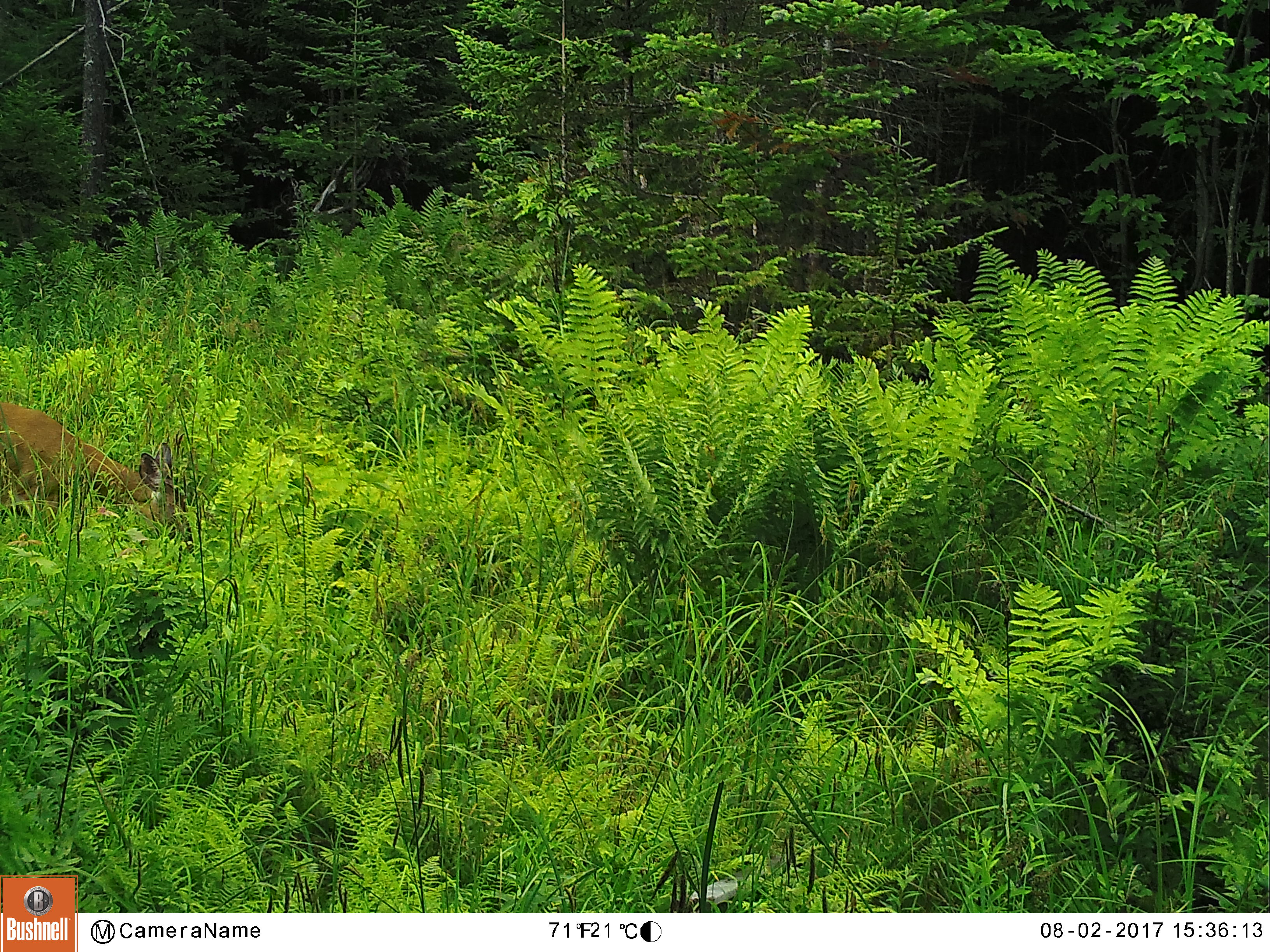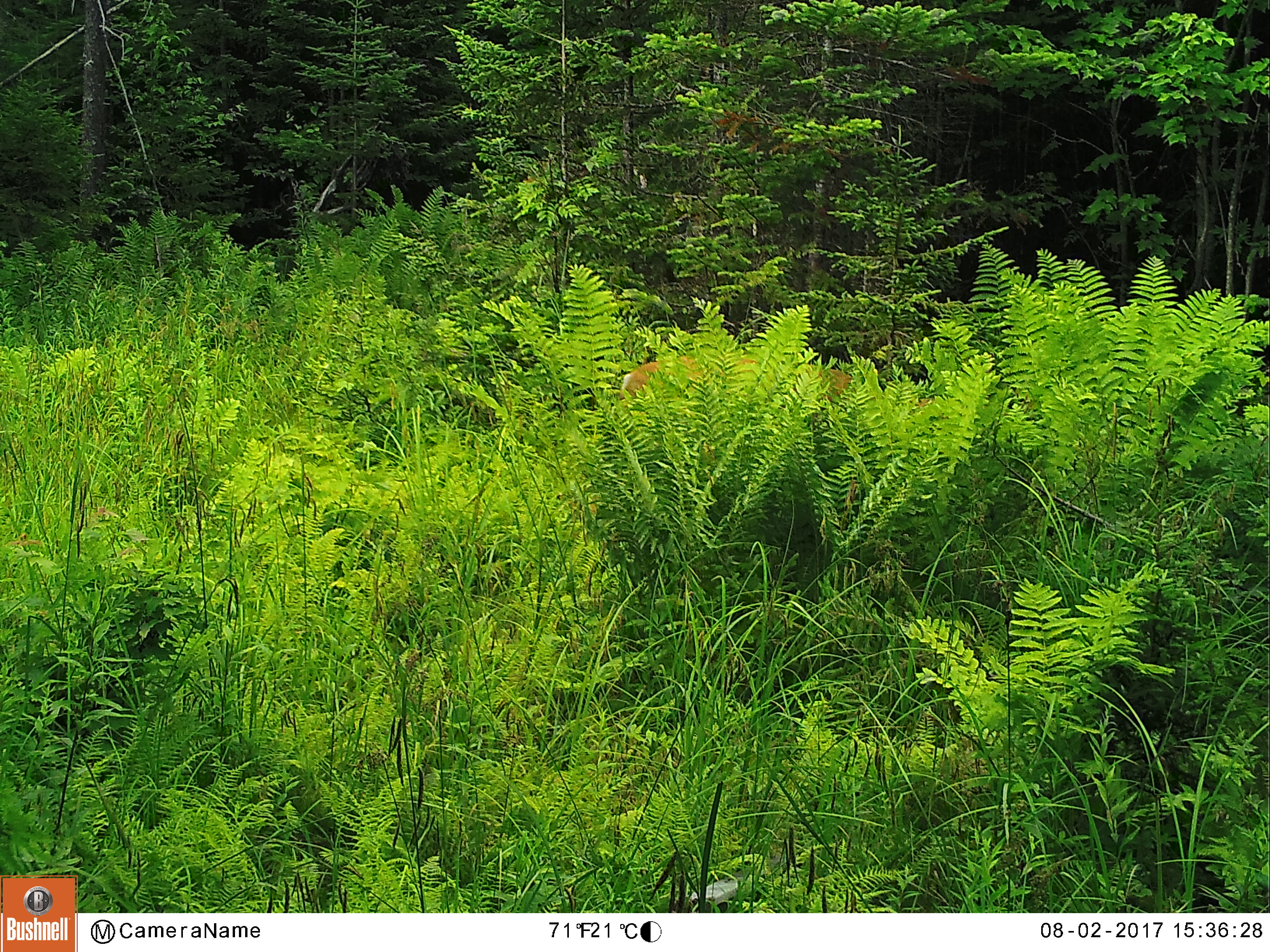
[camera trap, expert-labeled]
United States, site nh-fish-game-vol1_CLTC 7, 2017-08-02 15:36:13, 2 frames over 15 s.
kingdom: Animalia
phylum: Chordata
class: Mammalia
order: Artiodactyla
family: Cervidae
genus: Odocoileus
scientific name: Odocoileus virginianus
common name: white-tailed deer